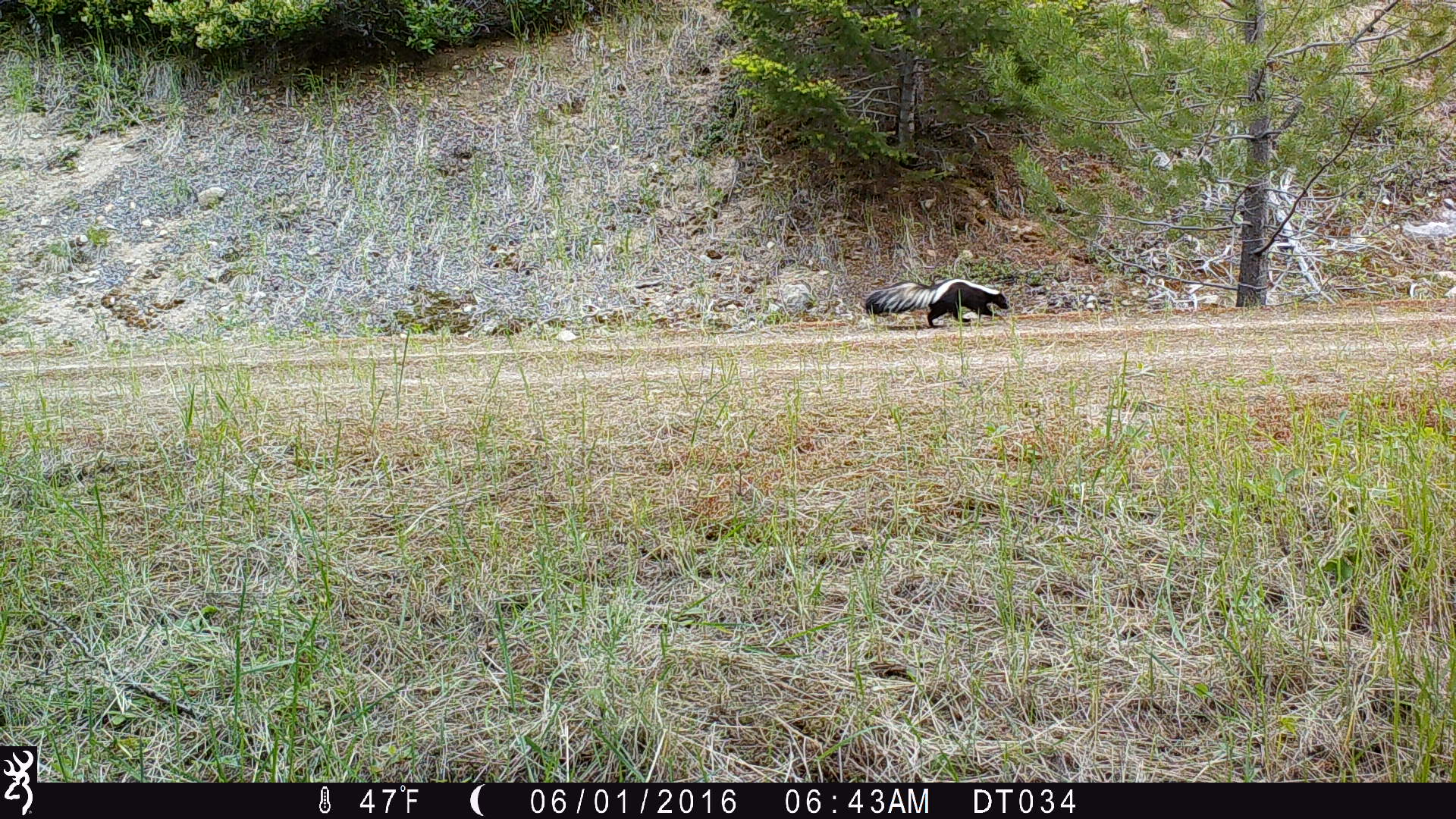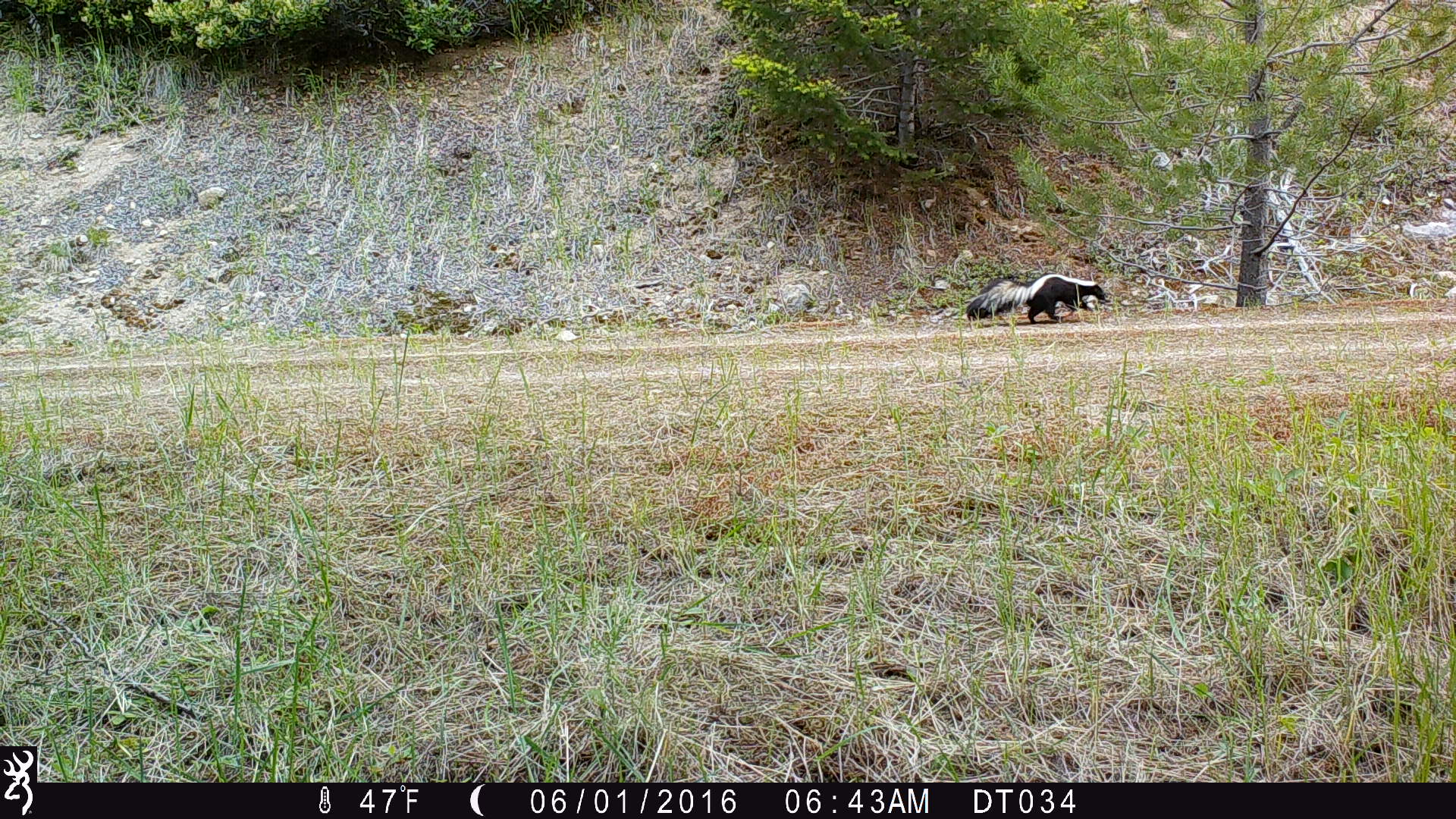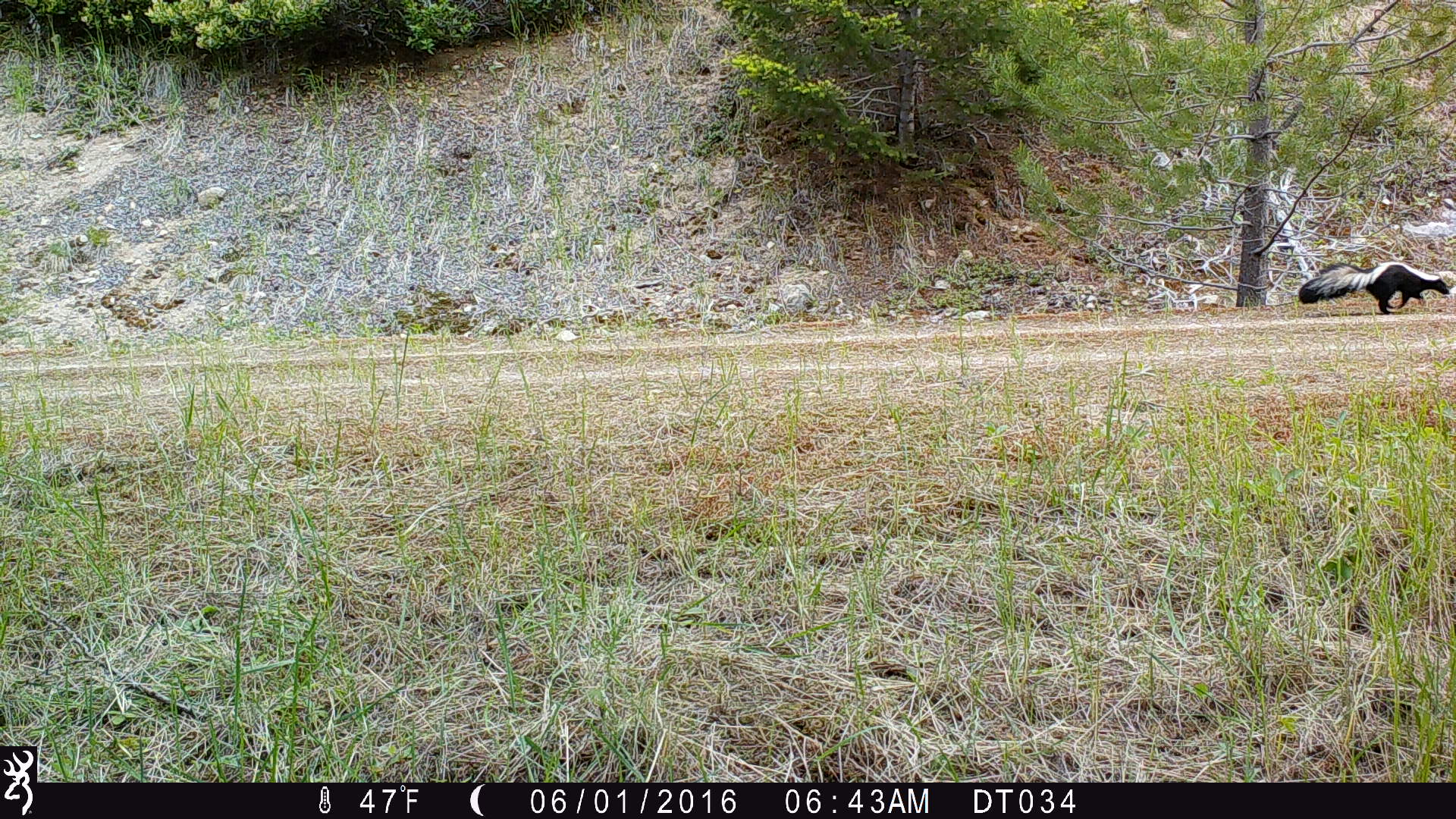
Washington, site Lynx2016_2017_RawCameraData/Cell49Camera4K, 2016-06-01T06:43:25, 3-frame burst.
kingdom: Animalia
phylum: Chordata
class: Mammalia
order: Carnivora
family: Mephitidae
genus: Mephitis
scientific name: Mephitis mephitis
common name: striped skunk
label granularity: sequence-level